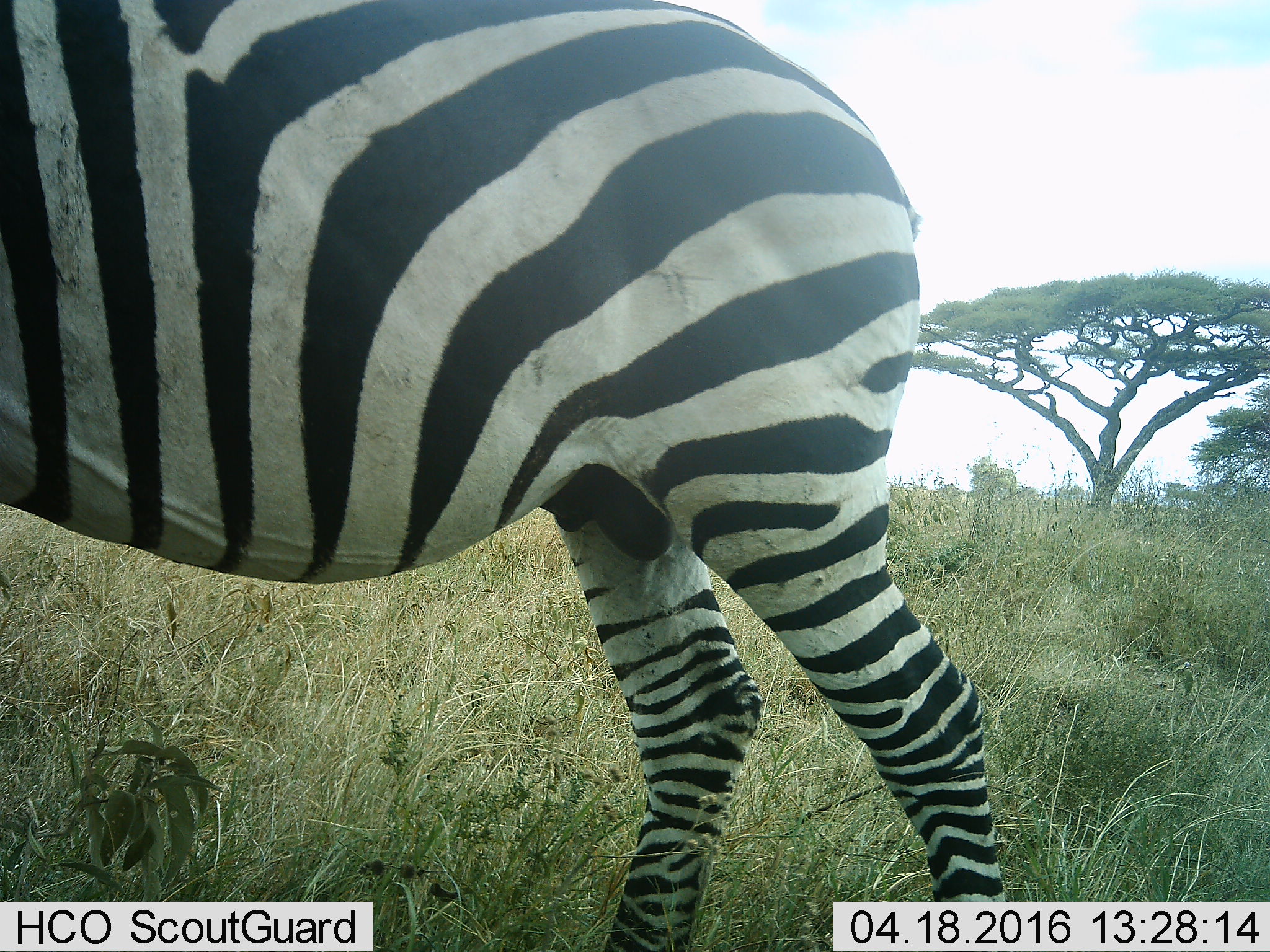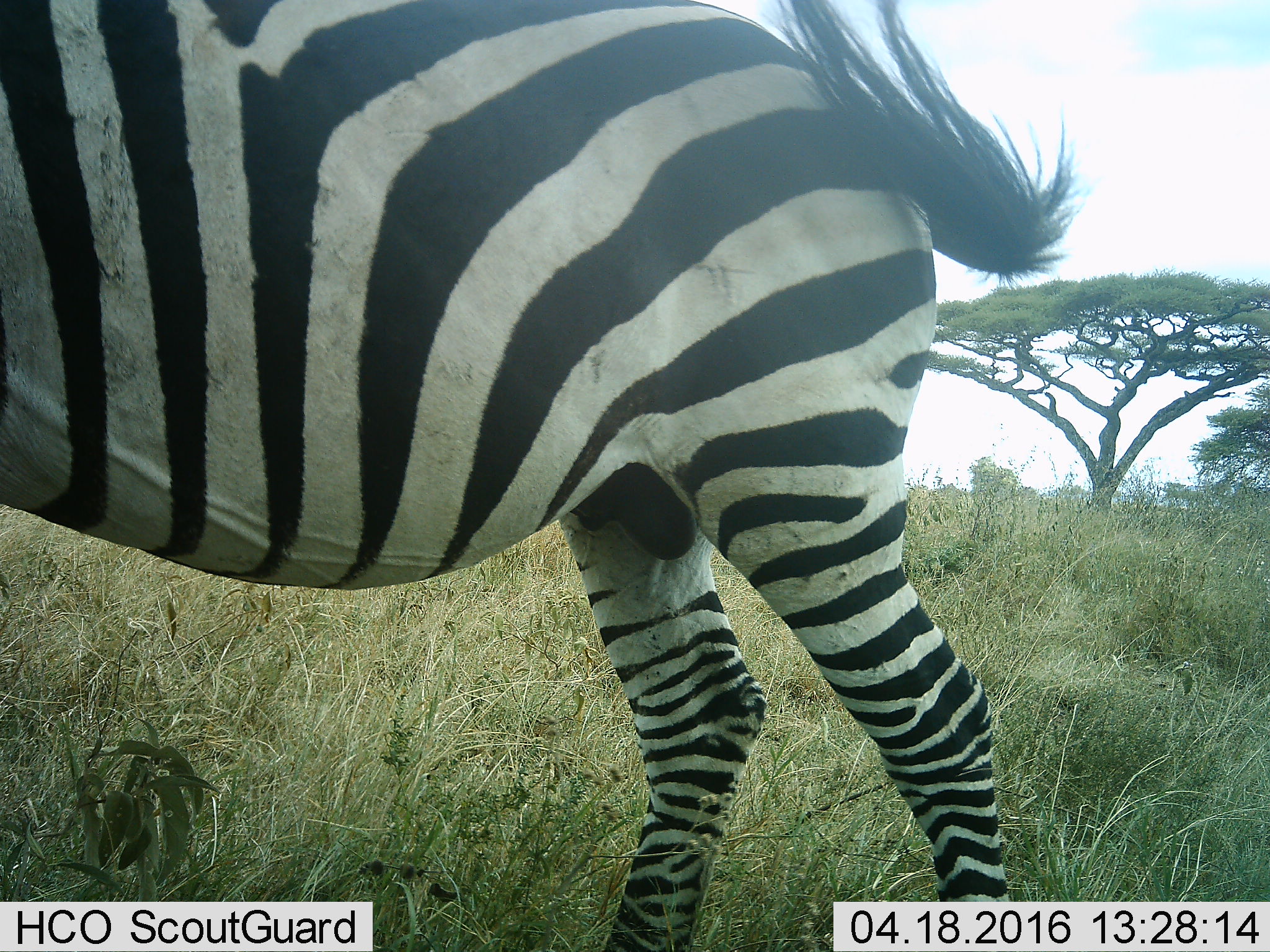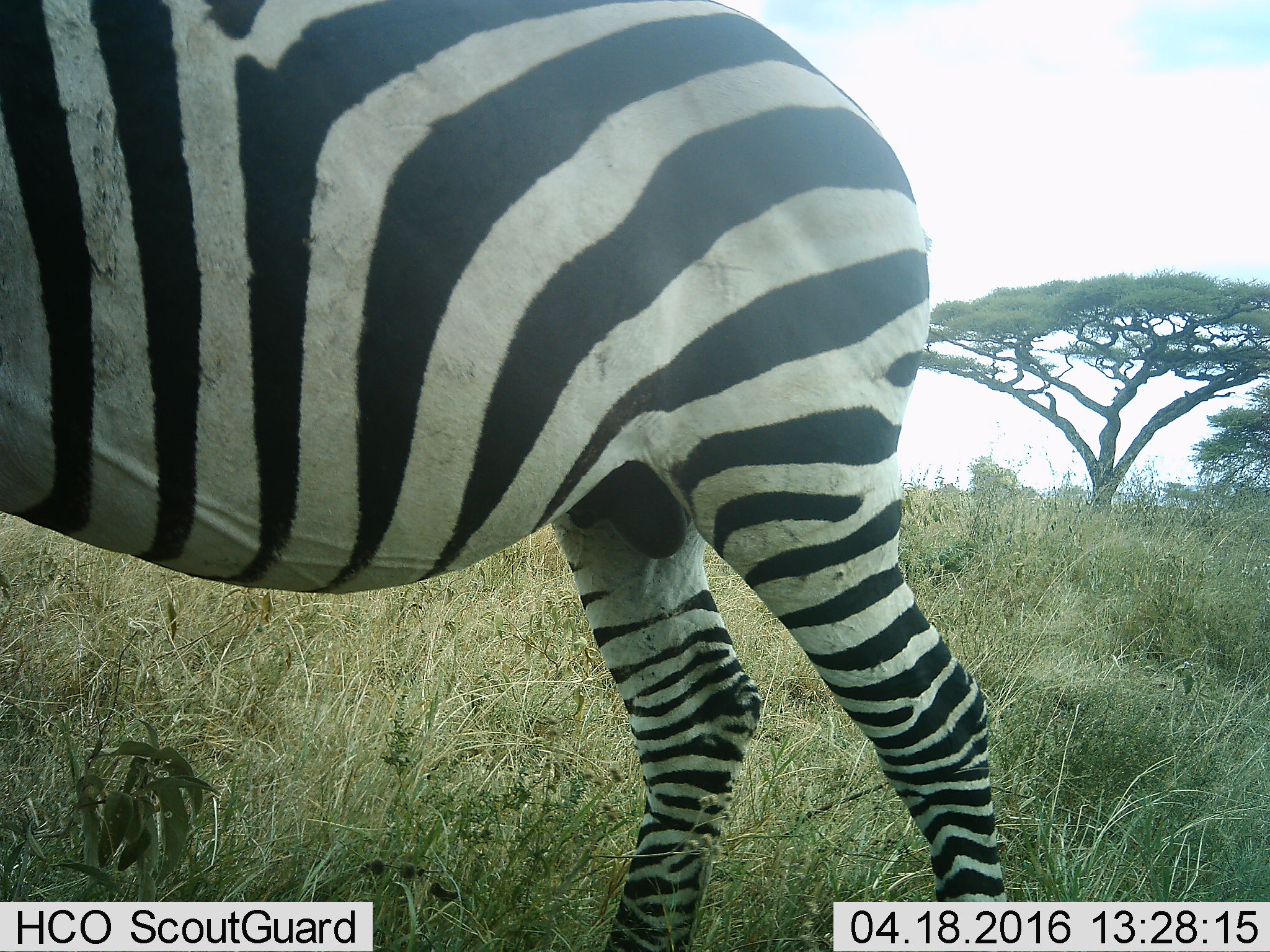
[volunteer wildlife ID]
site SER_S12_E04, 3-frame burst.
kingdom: Animalia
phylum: Chordata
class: Mammalia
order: Perissodactyla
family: Equidae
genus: Equus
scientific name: Equus quagga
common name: plains zebra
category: zebraplains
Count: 1.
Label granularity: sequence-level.